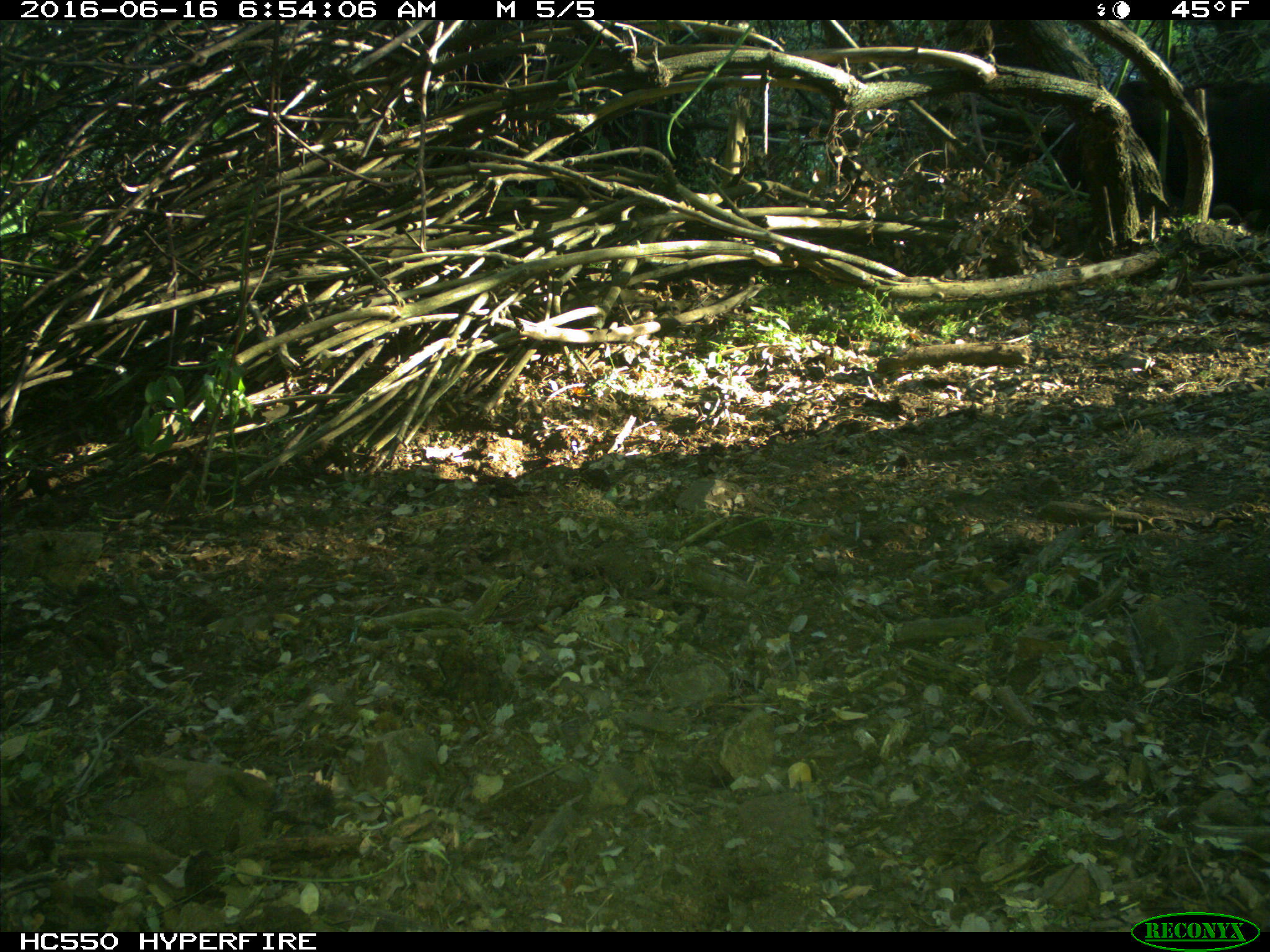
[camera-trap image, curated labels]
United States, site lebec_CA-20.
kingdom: Animalia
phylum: Chordata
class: Mammalia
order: Artiodactyla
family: Bovidae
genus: Bos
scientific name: Bos taurus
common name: domestic cow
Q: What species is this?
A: Bos taurus (domestic cow).